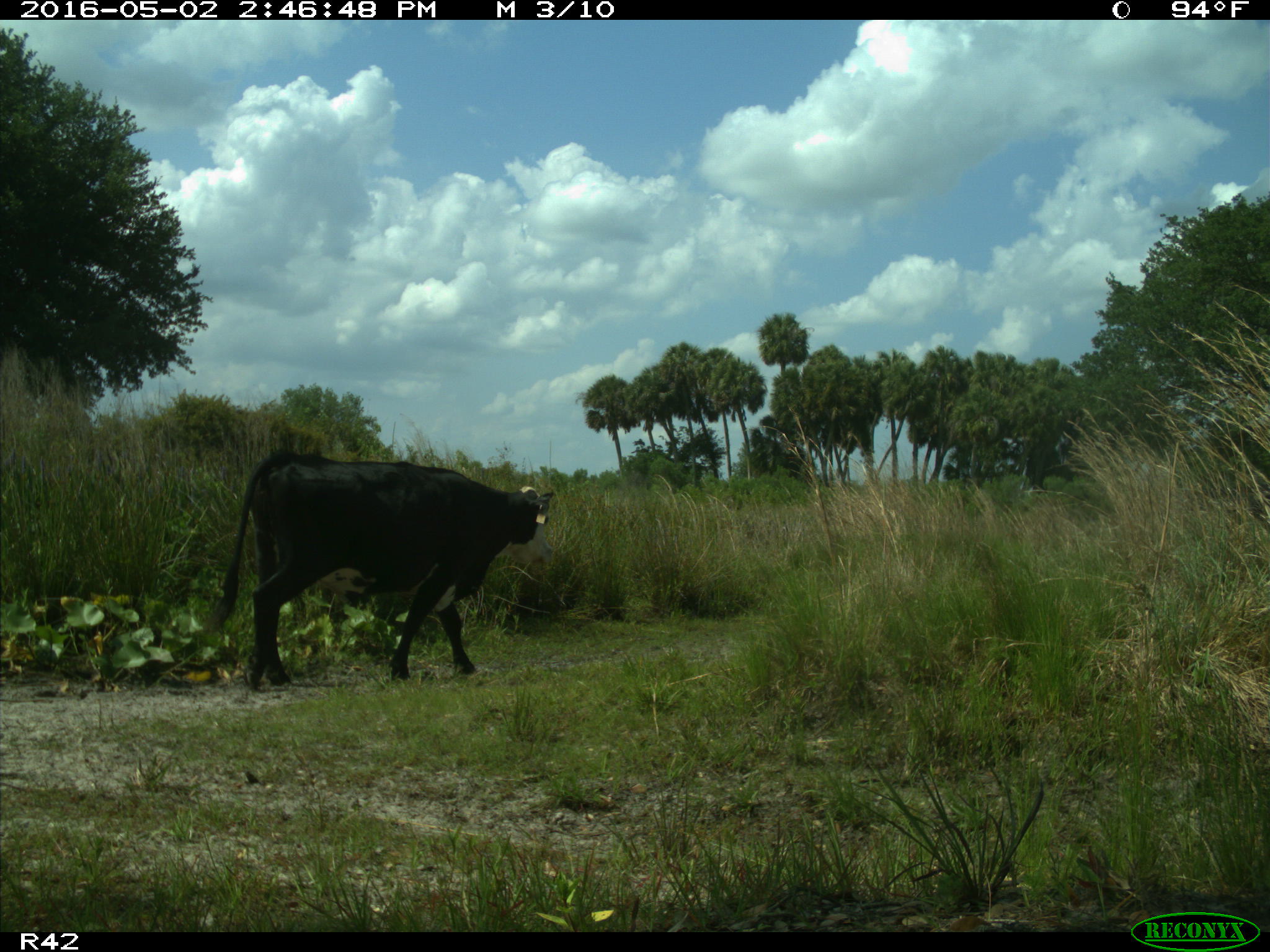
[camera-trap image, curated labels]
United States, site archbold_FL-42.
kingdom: Animalia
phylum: Chordata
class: Mammalia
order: Artiodactyla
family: Bovidae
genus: Bos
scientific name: Bos taurus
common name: domestic cow